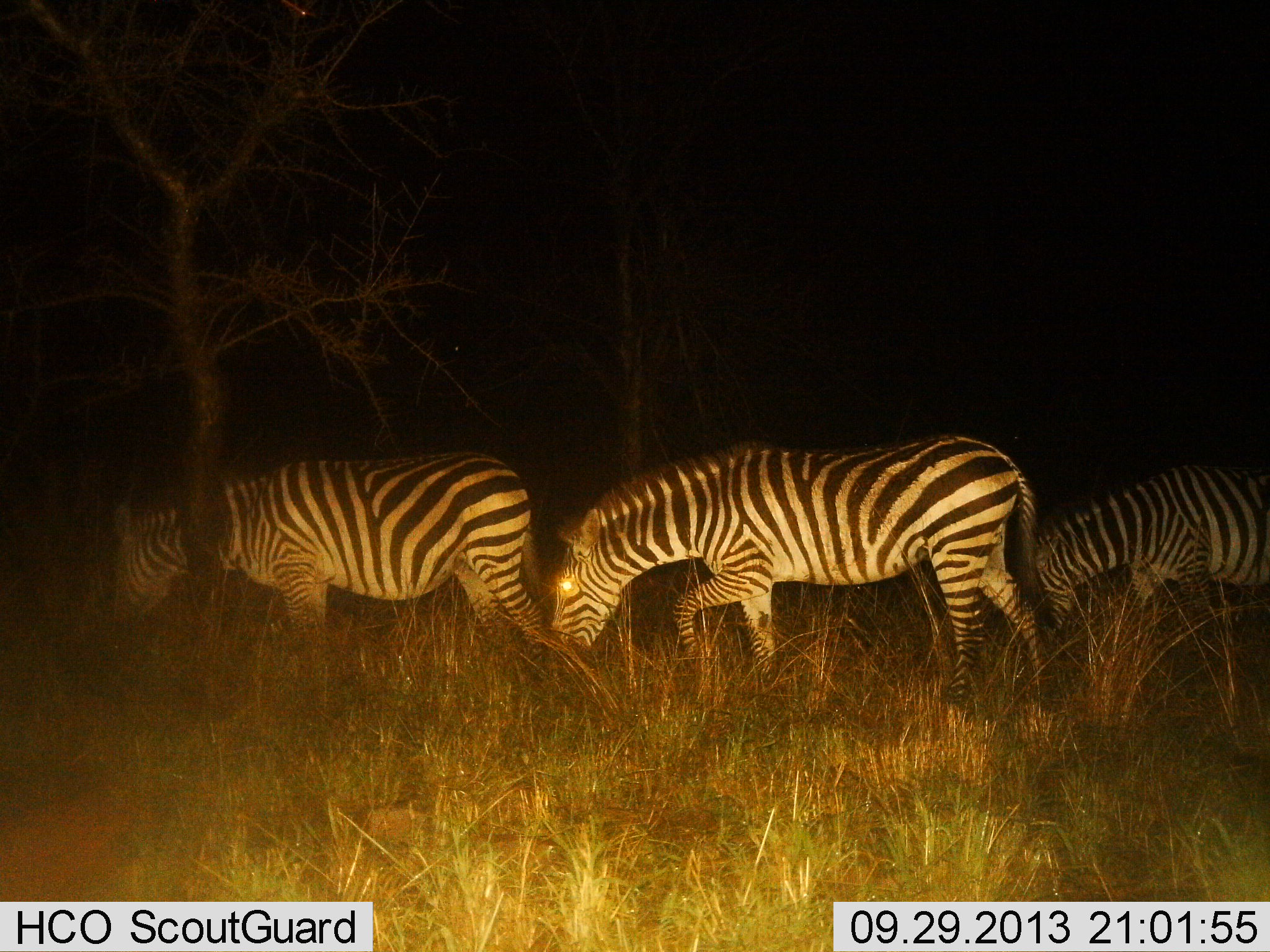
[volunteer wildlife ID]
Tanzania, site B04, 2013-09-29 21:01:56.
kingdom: Animalia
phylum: Chordata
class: Mammalia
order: Perissodactyla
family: Equidae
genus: Equus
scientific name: Equus quagga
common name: plains zebra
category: zebra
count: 3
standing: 7%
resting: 0%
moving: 60%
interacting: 0%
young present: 0%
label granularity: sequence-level